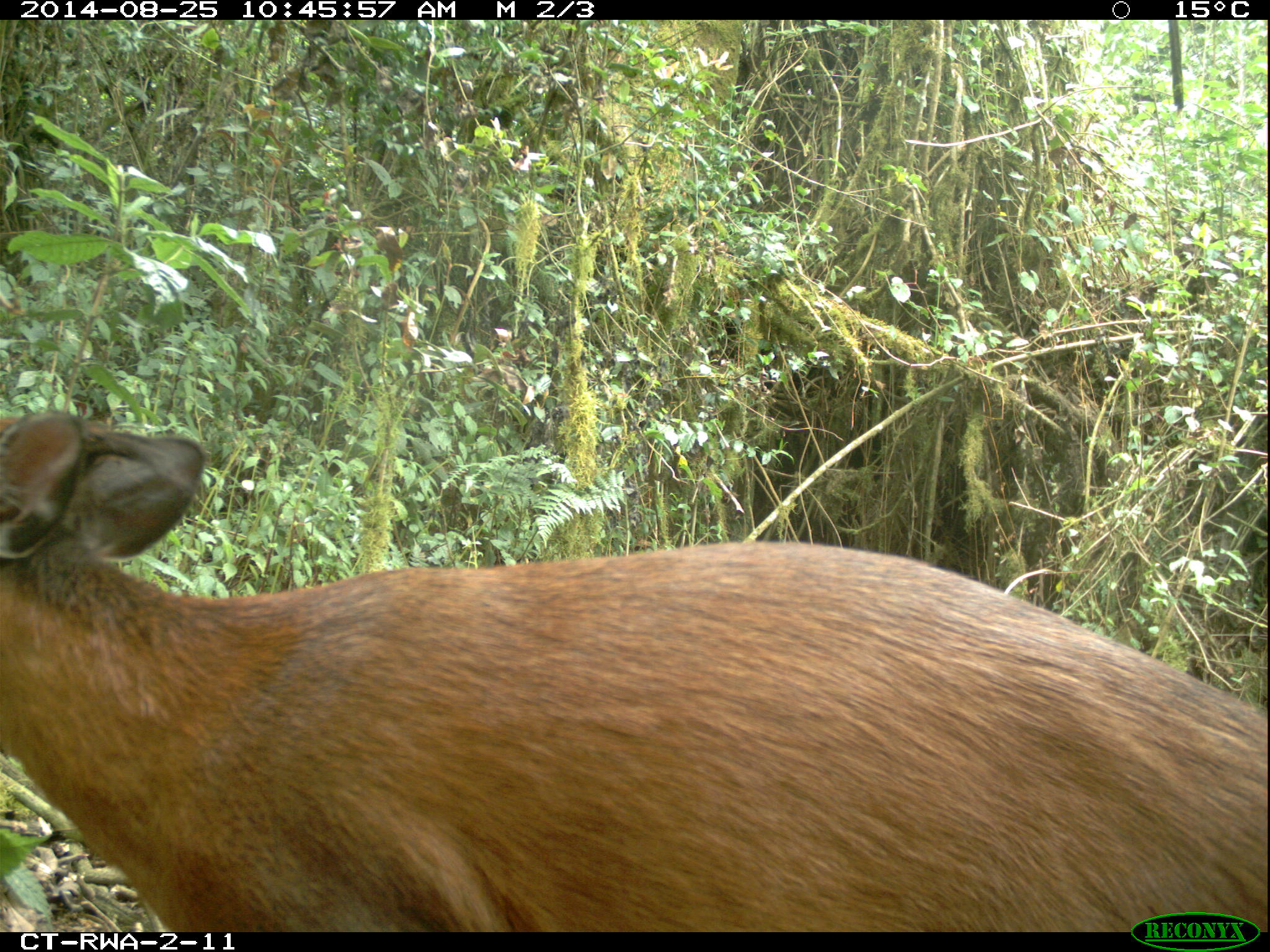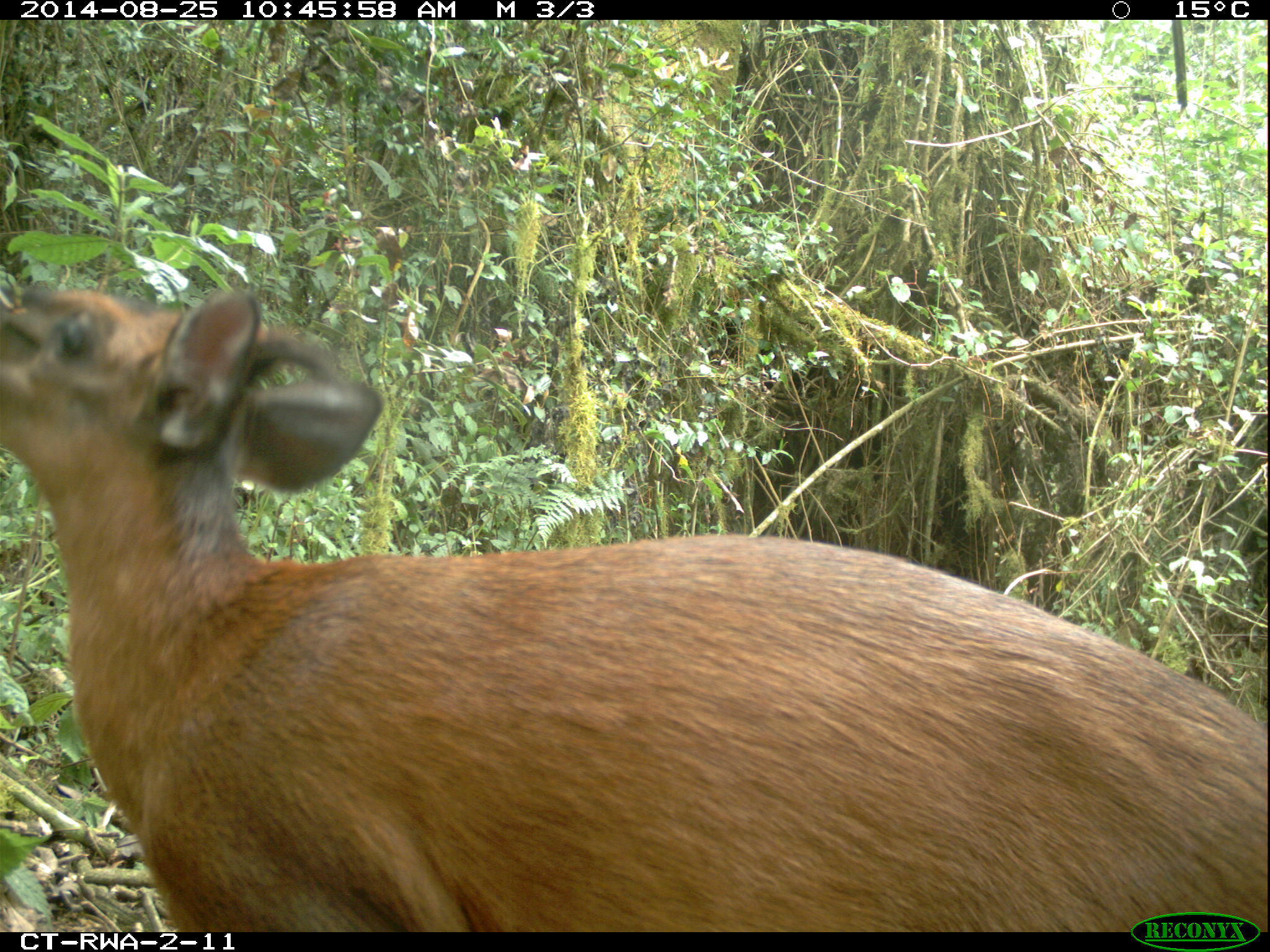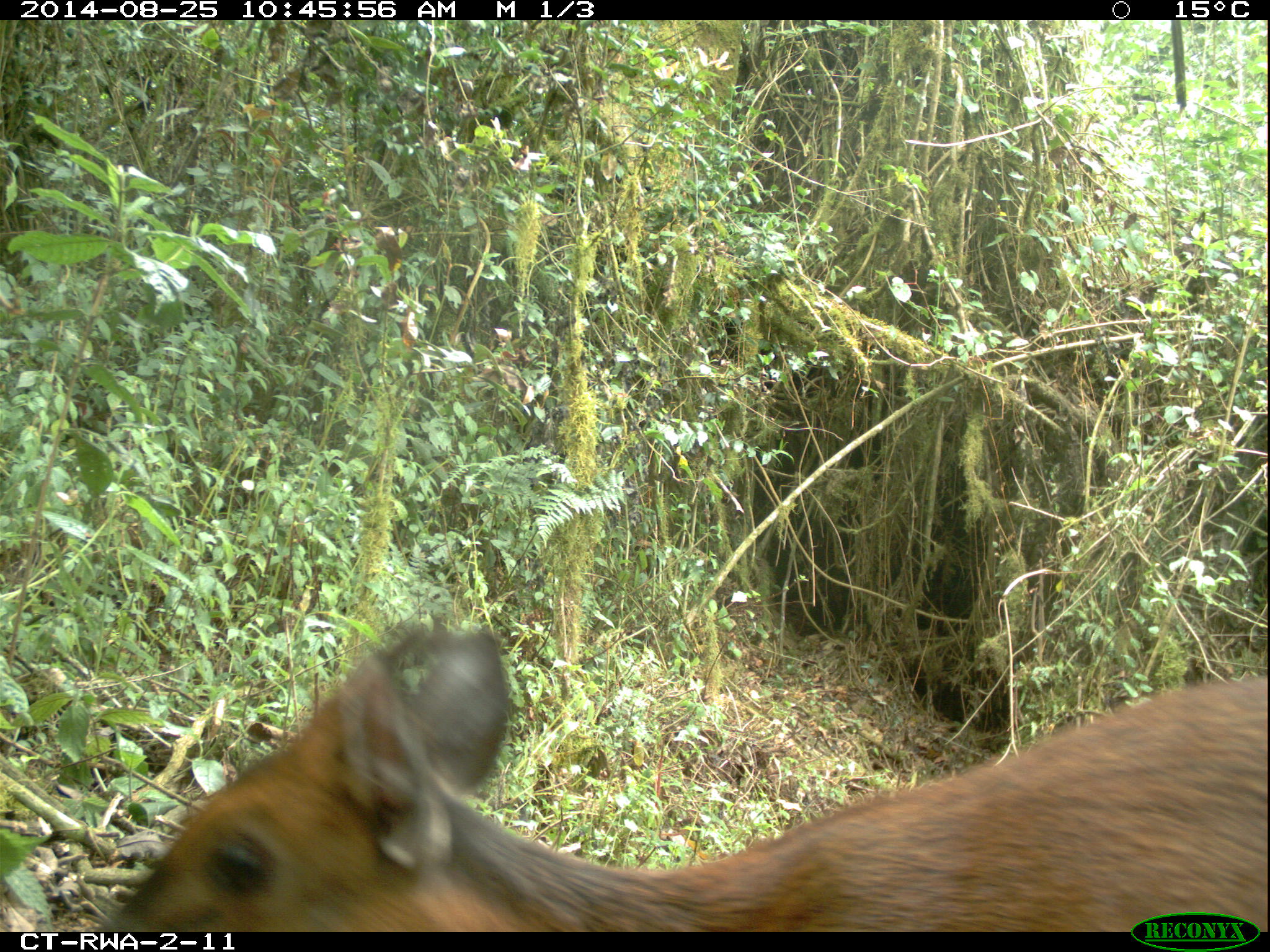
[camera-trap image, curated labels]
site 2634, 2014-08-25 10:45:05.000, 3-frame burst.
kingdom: Animalia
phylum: Chordata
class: Mammalia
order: Artiodactyla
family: Bovidae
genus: Cephalophus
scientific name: Cephalophus nigrifrons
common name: black-fronted duiker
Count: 1.